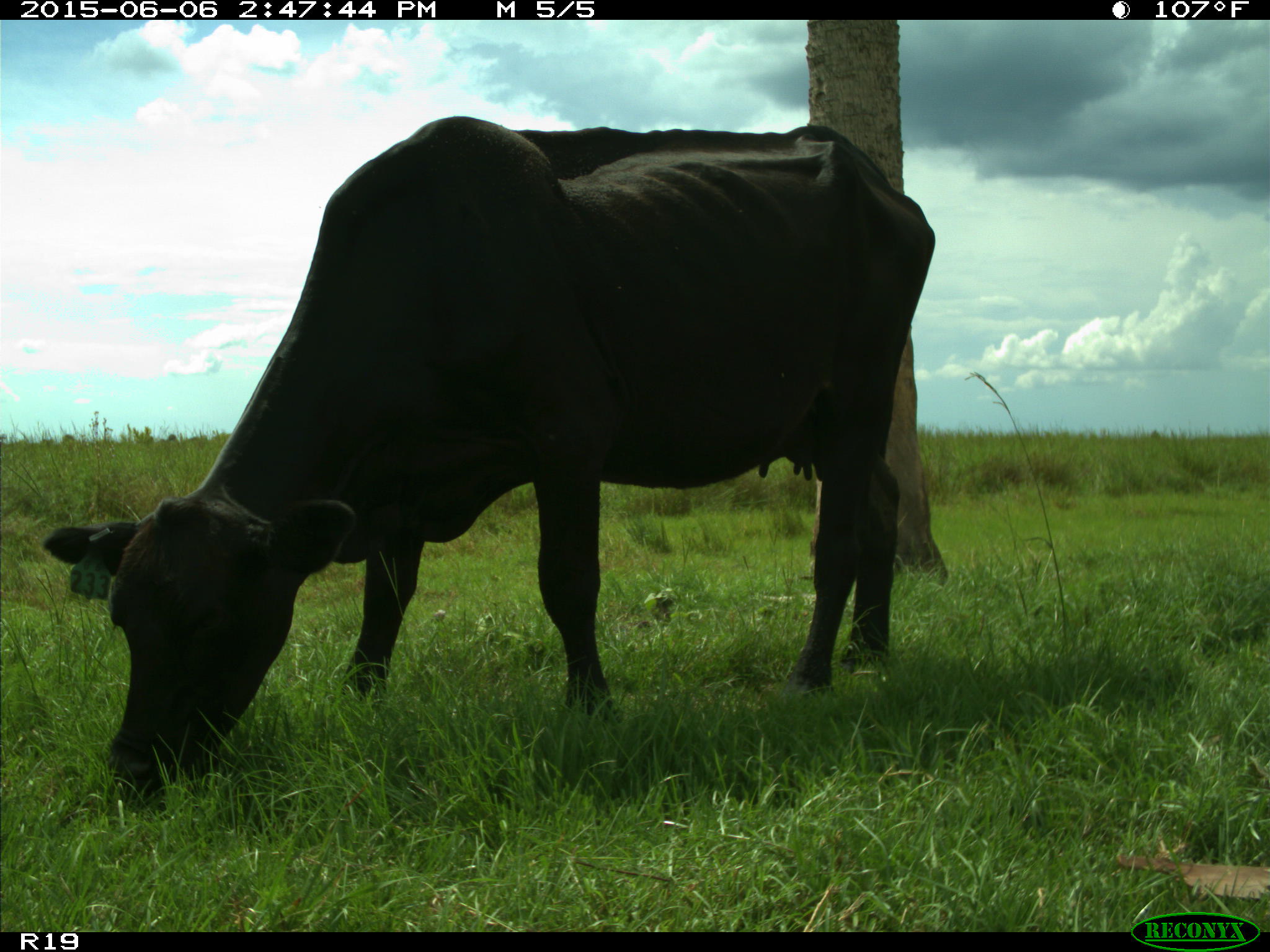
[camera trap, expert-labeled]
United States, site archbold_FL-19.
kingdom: Animalia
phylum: Chordata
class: Mammalia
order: Artiodactyla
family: Bovidae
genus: Bos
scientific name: Bos taurus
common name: domestic cow